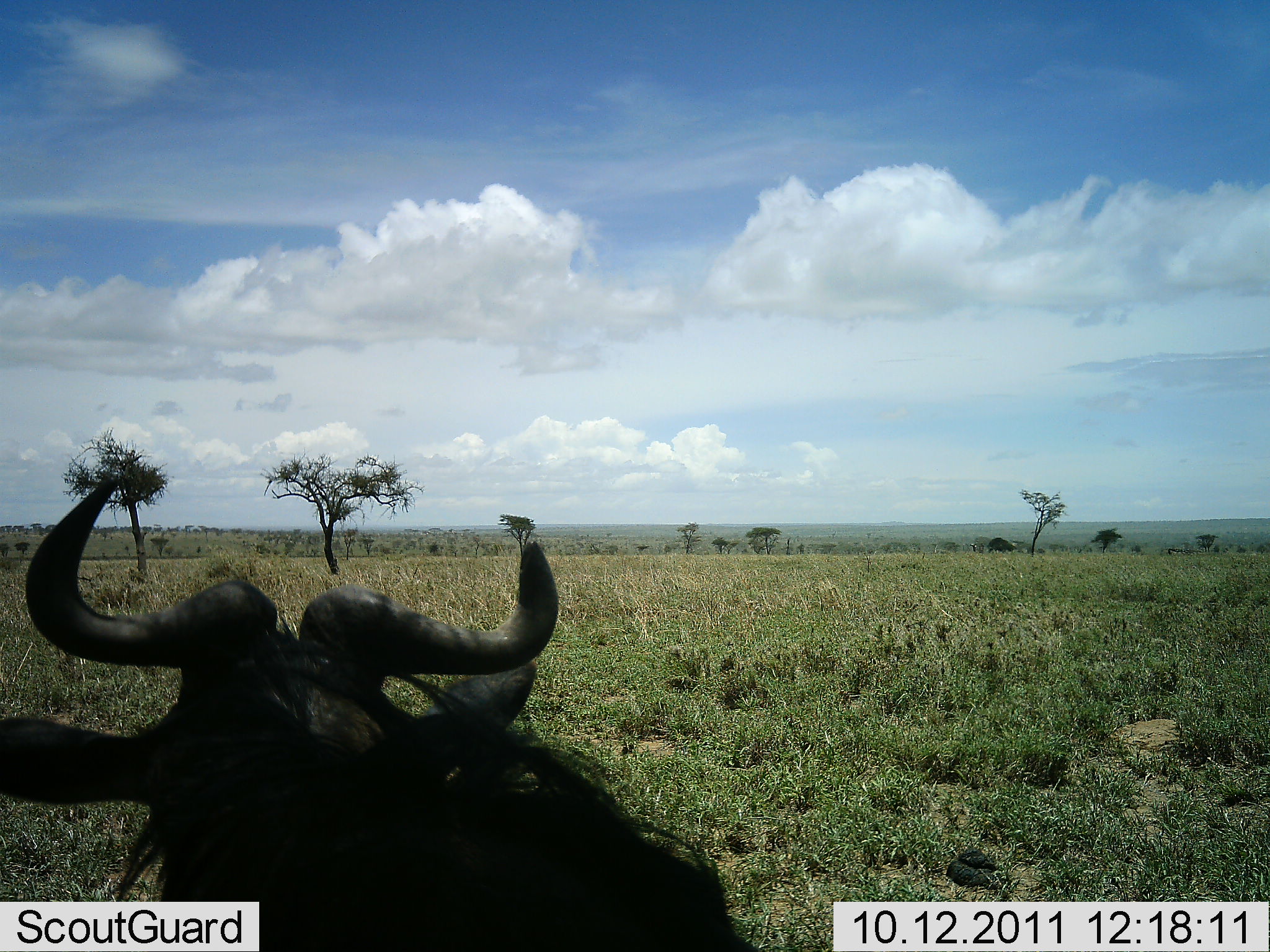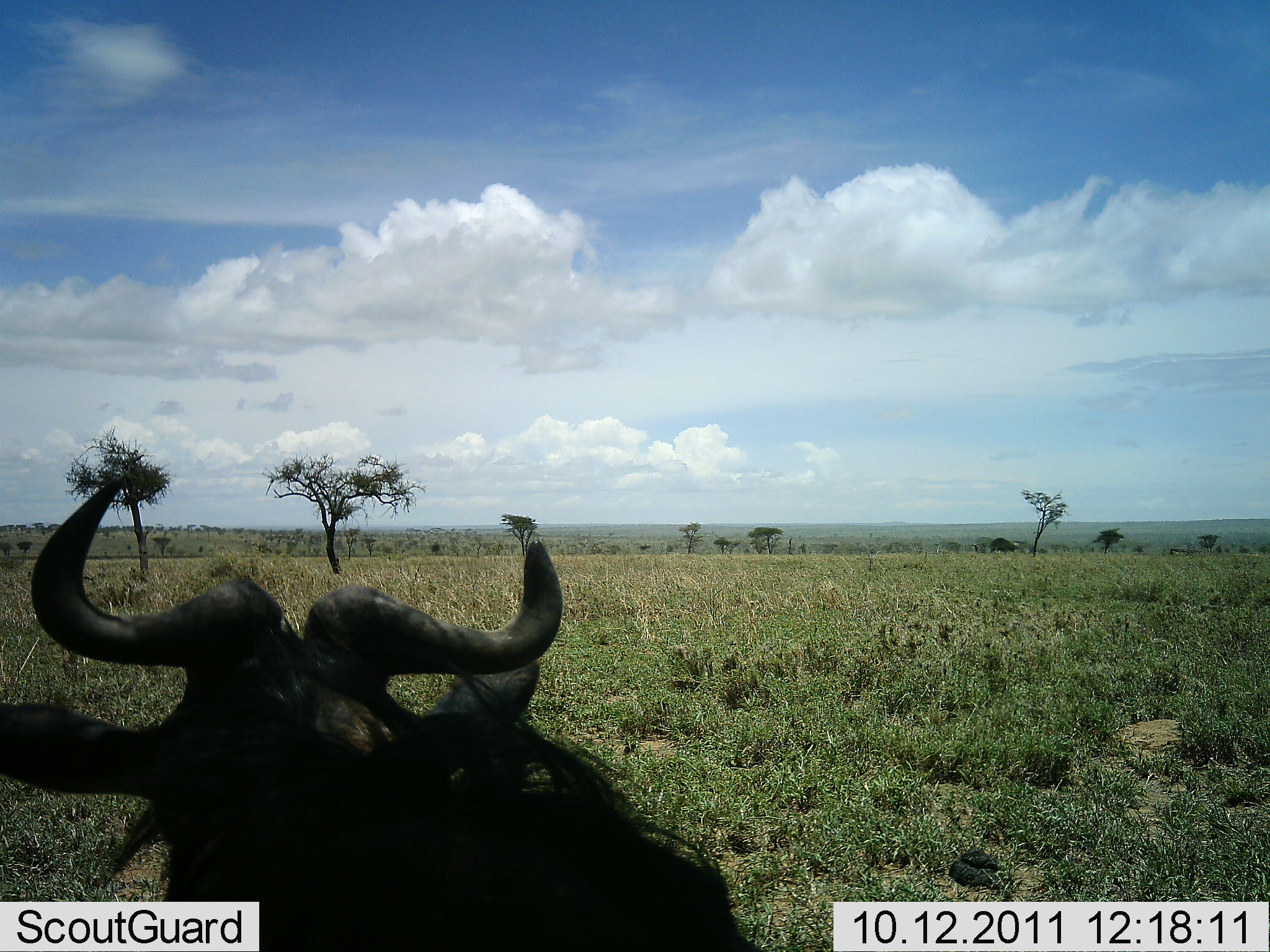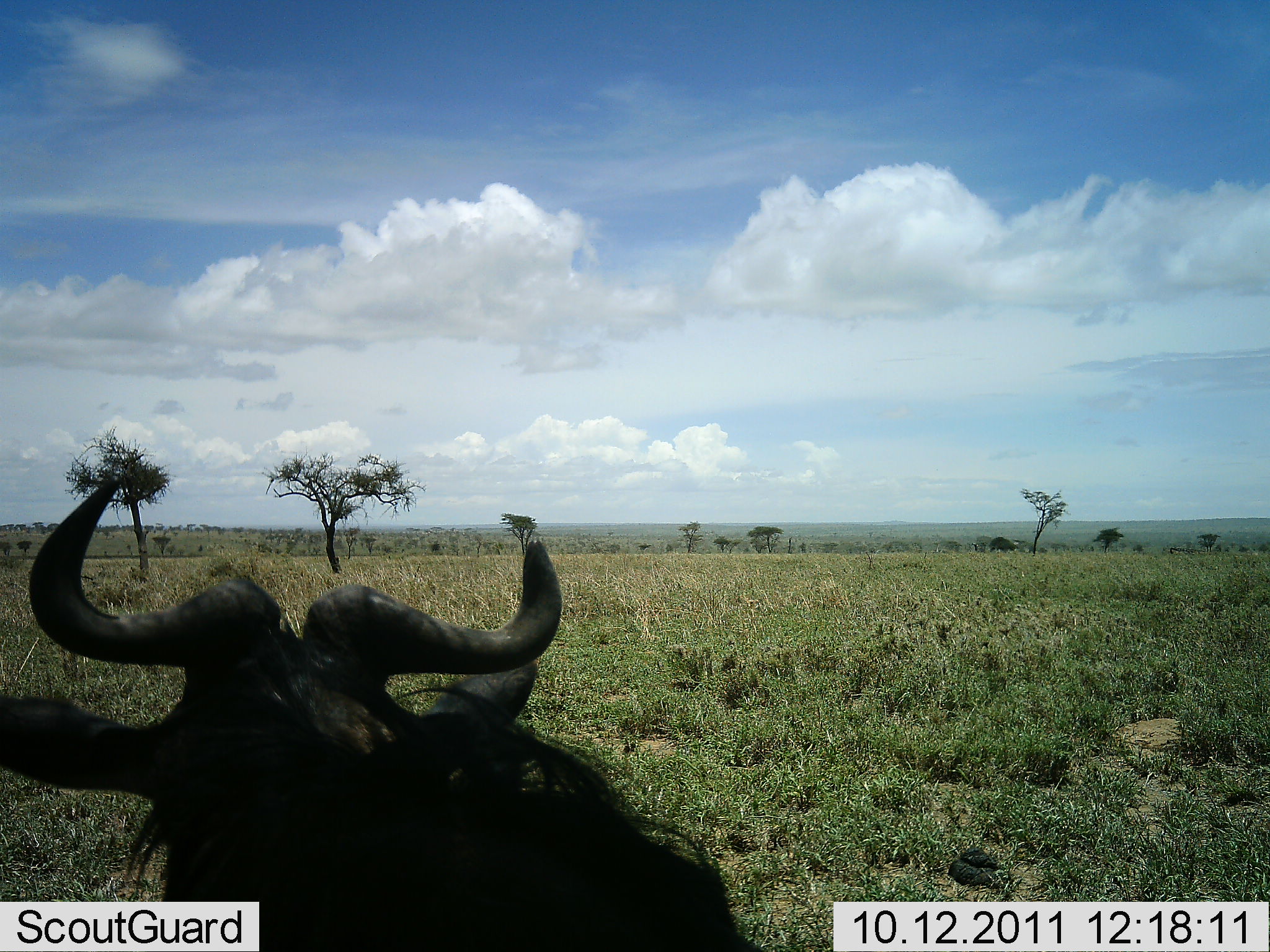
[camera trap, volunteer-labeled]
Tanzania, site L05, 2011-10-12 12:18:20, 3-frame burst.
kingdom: Animalia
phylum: Chordata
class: Mammalia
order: Artiodactyla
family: Bovidae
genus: Connochaetes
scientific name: Connochaetes taurinus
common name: blue wildebeest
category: wildebeest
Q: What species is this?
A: Wildebeest (blue wildebeest) (Connochaetes taurinus).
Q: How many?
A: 1.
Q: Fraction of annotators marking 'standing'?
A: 46%.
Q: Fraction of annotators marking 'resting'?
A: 54%.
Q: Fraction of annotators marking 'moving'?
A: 8%.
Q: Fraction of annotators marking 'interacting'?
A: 0%.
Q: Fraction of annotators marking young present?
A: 0%.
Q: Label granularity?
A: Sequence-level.